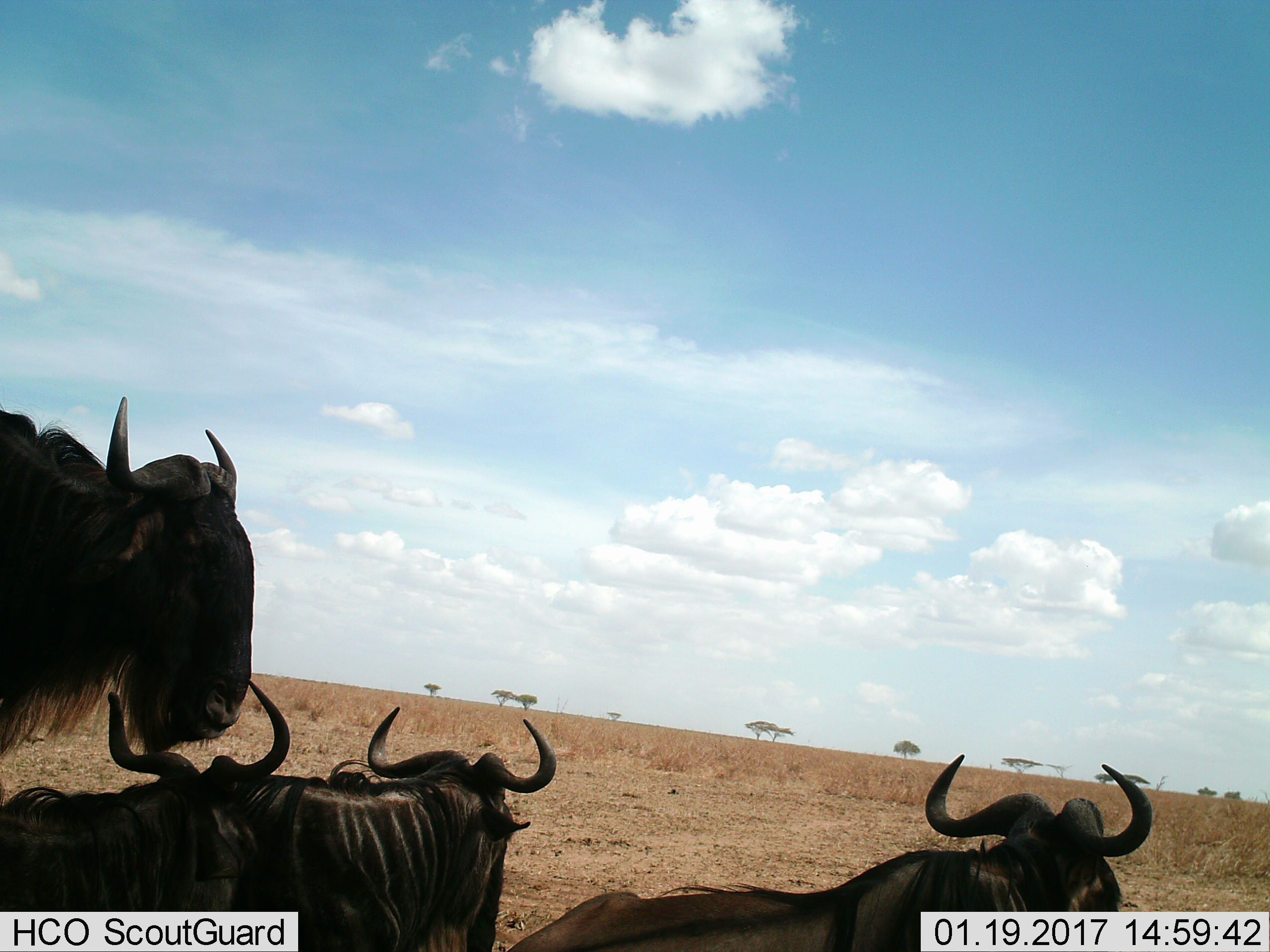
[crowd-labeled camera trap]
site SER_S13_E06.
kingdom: Animalia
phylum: Chordata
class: Mammalia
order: Artiodactyla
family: Bovidae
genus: Connochaetes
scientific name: Connochaetes taurinus taurinus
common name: blue wildebeest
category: wildebeestblue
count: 3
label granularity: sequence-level